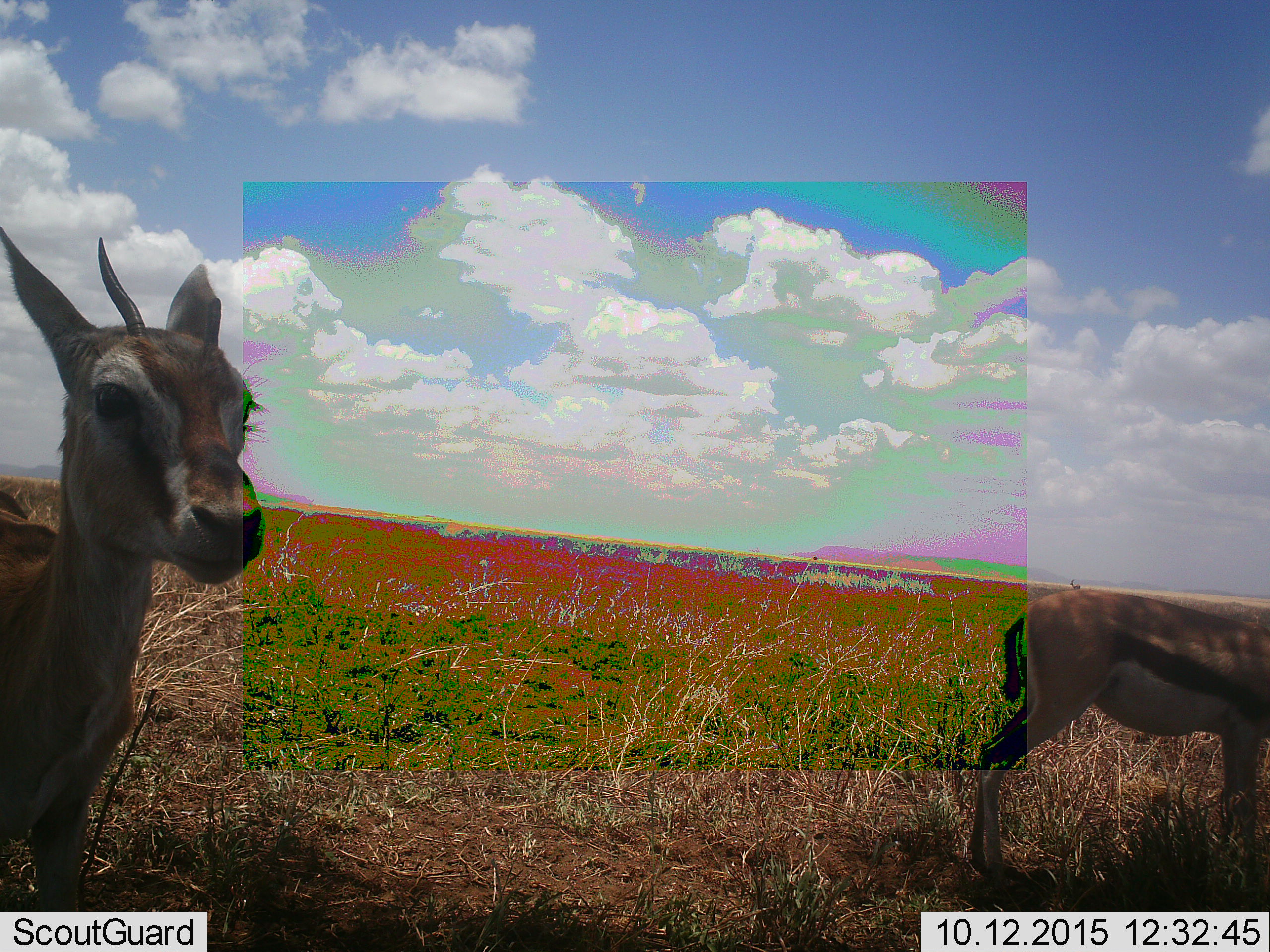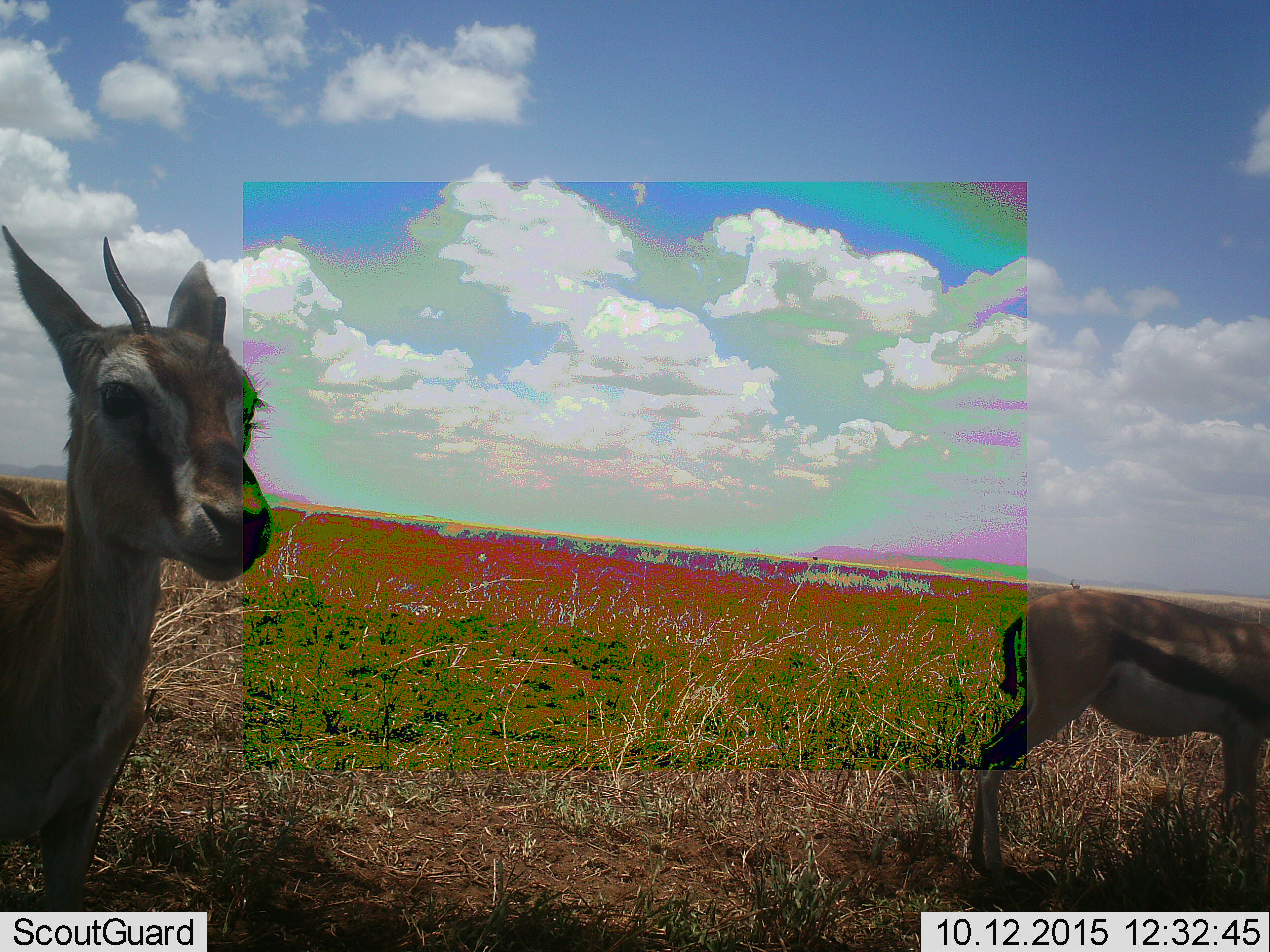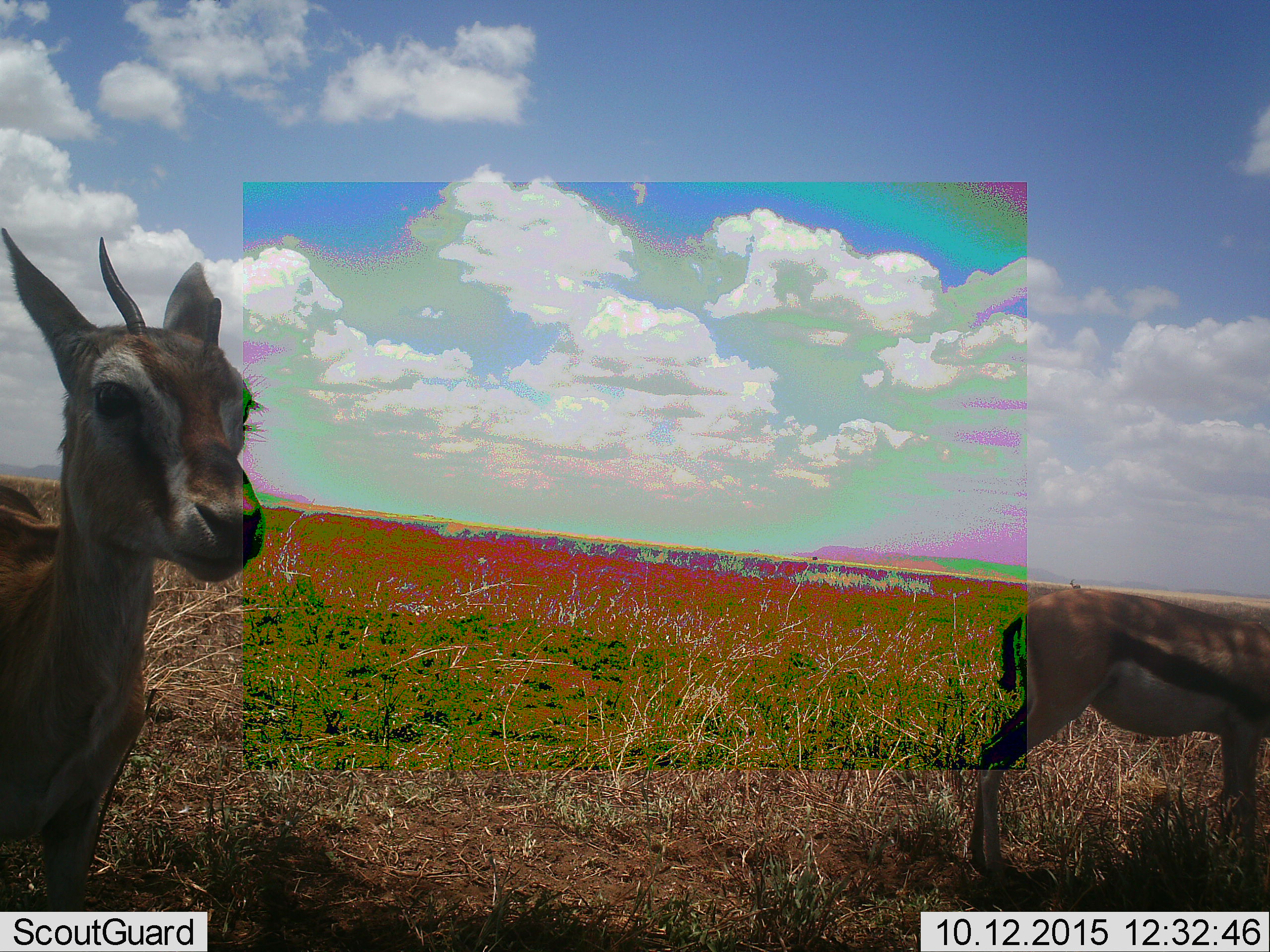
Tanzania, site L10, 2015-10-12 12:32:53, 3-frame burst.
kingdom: Animalia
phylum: Chordata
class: Mammalia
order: Artiodactyla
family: Bovidae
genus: Eudorcas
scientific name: Eudorcas thomsonii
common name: thomson's gazelle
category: gazellethomsons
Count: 2.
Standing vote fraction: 100%.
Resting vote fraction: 0%.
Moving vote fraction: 0%.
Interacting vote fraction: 0%.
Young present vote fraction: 14%.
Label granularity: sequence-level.